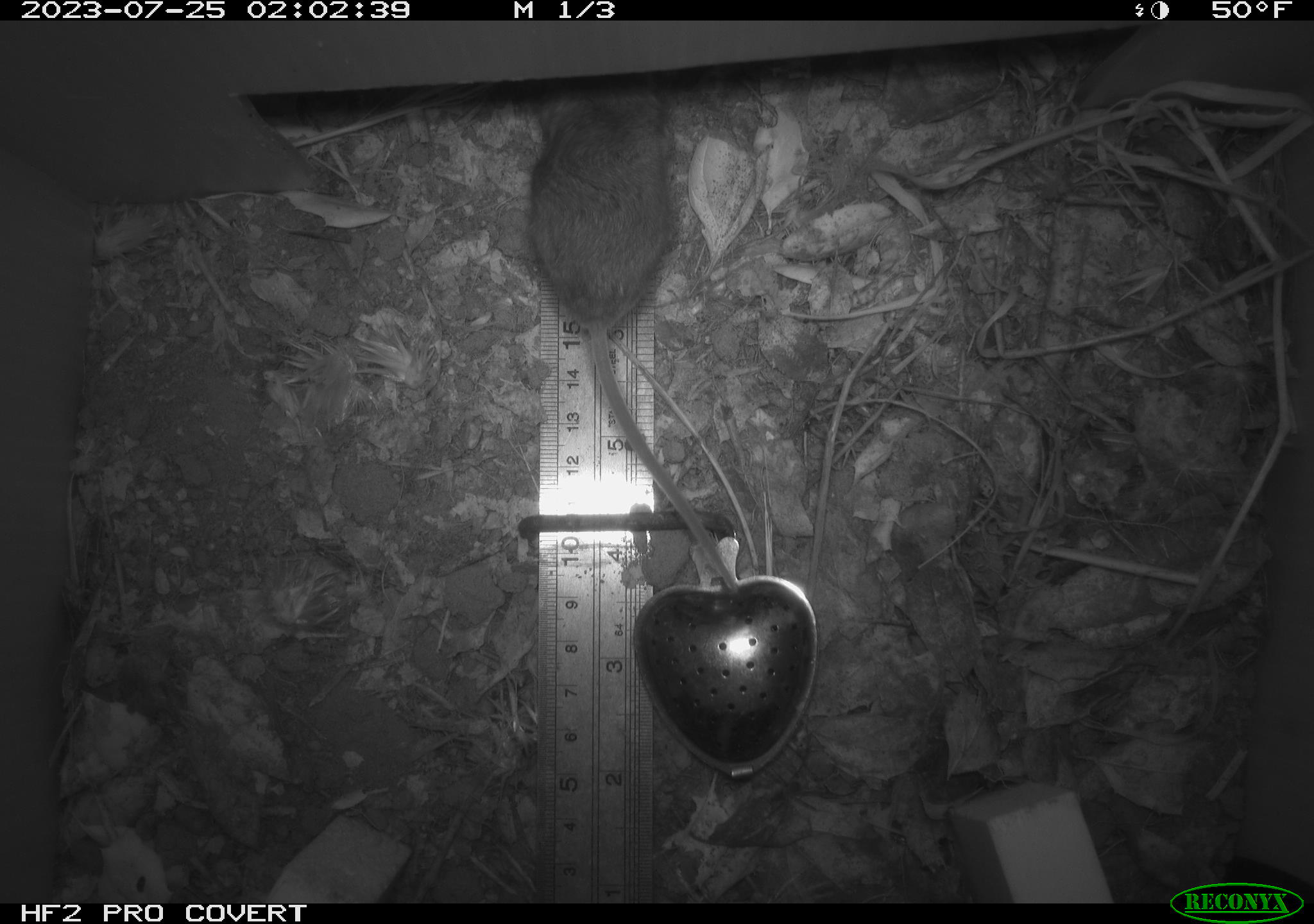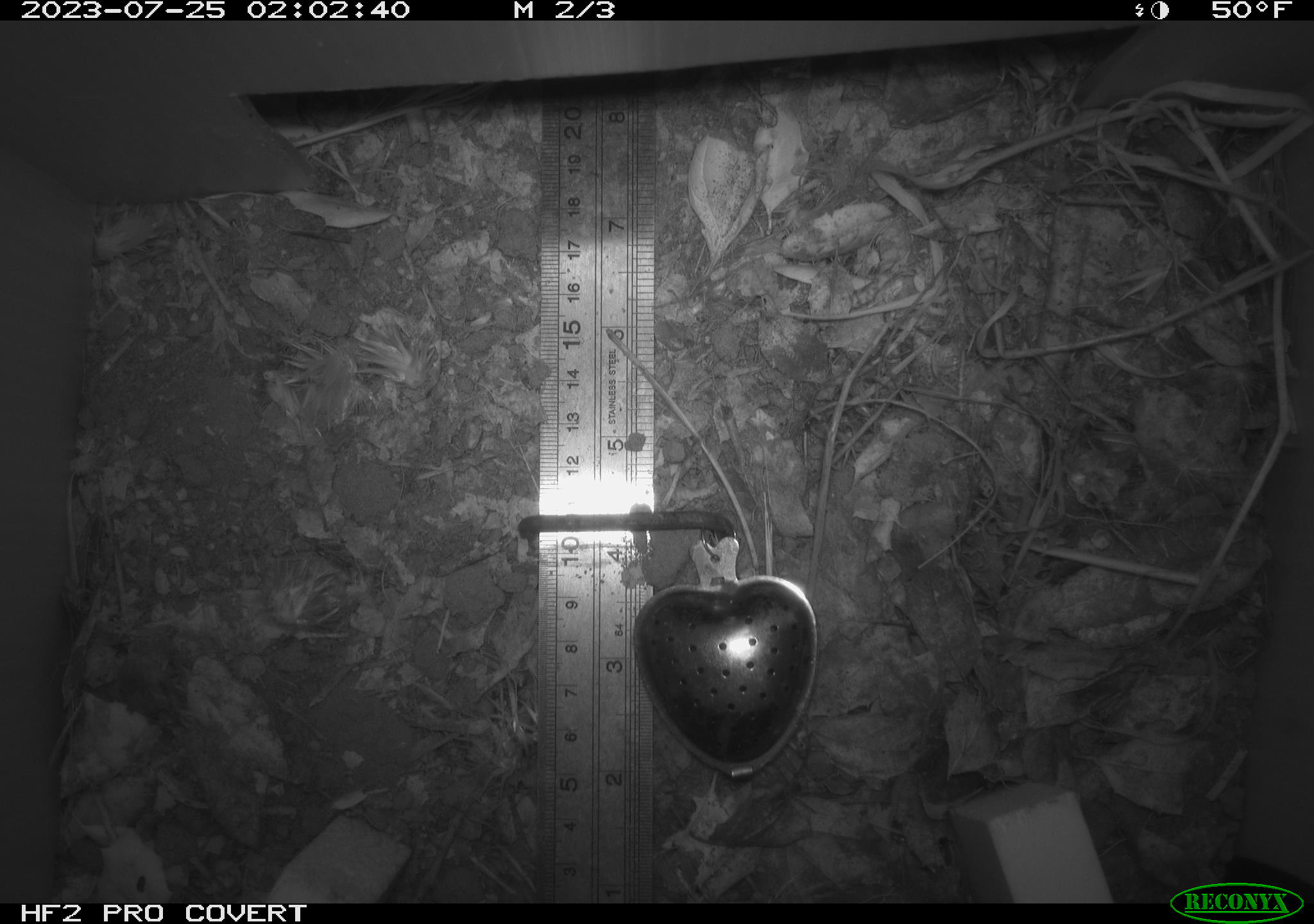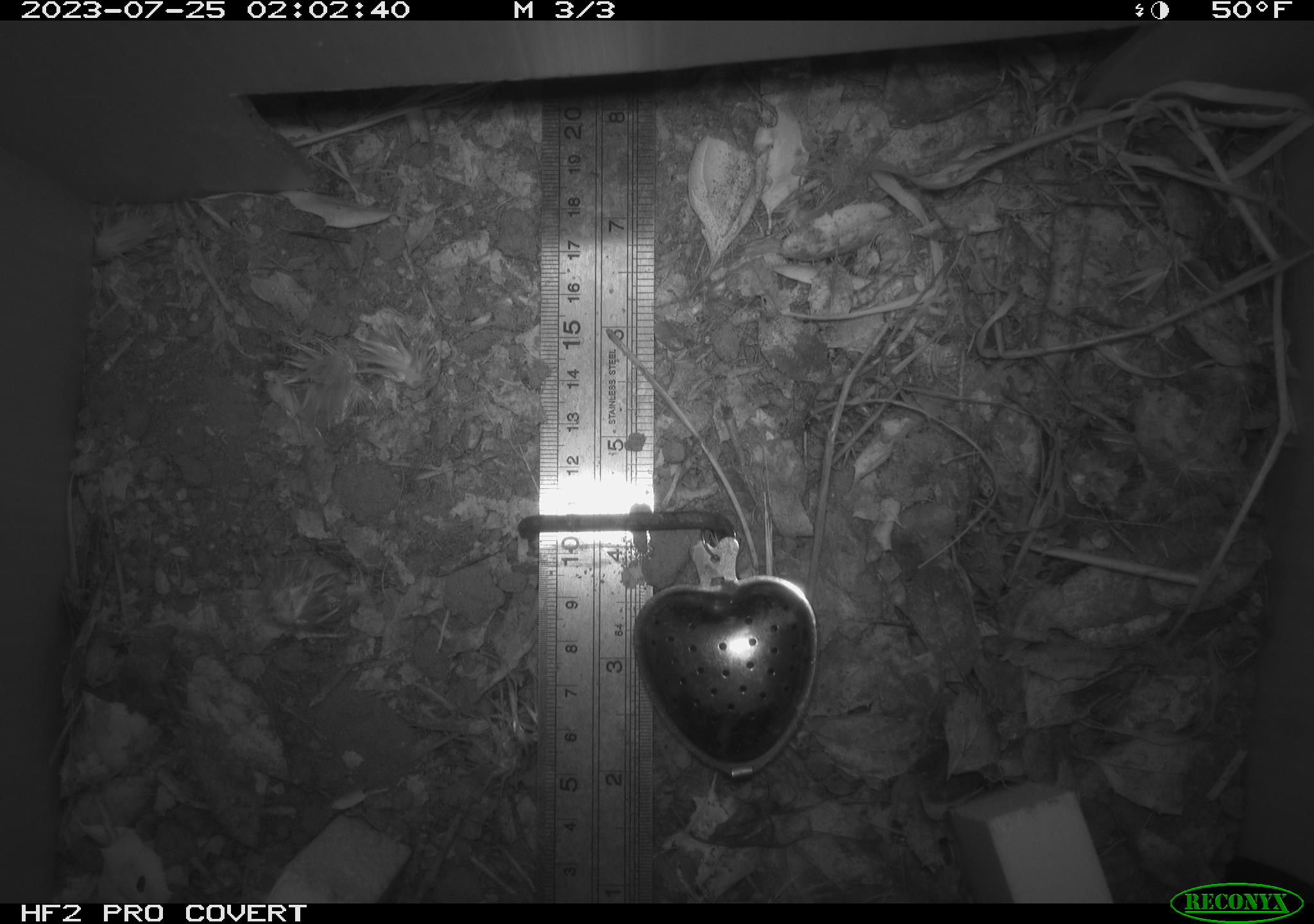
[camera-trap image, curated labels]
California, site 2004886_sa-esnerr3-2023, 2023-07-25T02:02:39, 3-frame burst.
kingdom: Animalia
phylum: Chordata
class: Mammalia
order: Rodentia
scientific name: Rodentia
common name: mouse species